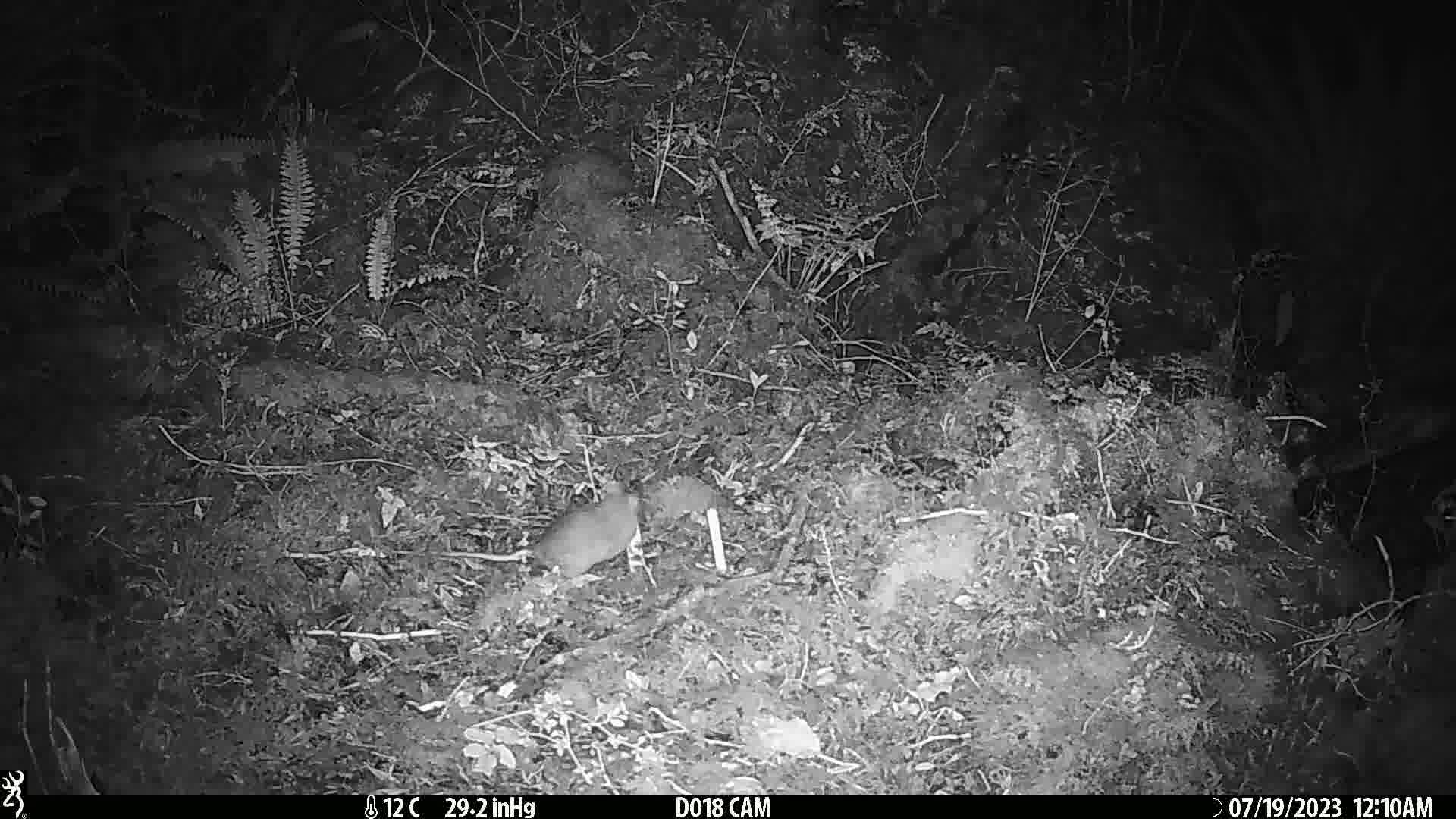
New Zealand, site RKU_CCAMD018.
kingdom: Animalia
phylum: Chordata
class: Mammalia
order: Rodentia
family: Muridae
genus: Rattus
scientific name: Rattus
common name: rat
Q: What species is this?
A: Rat (Rattus).